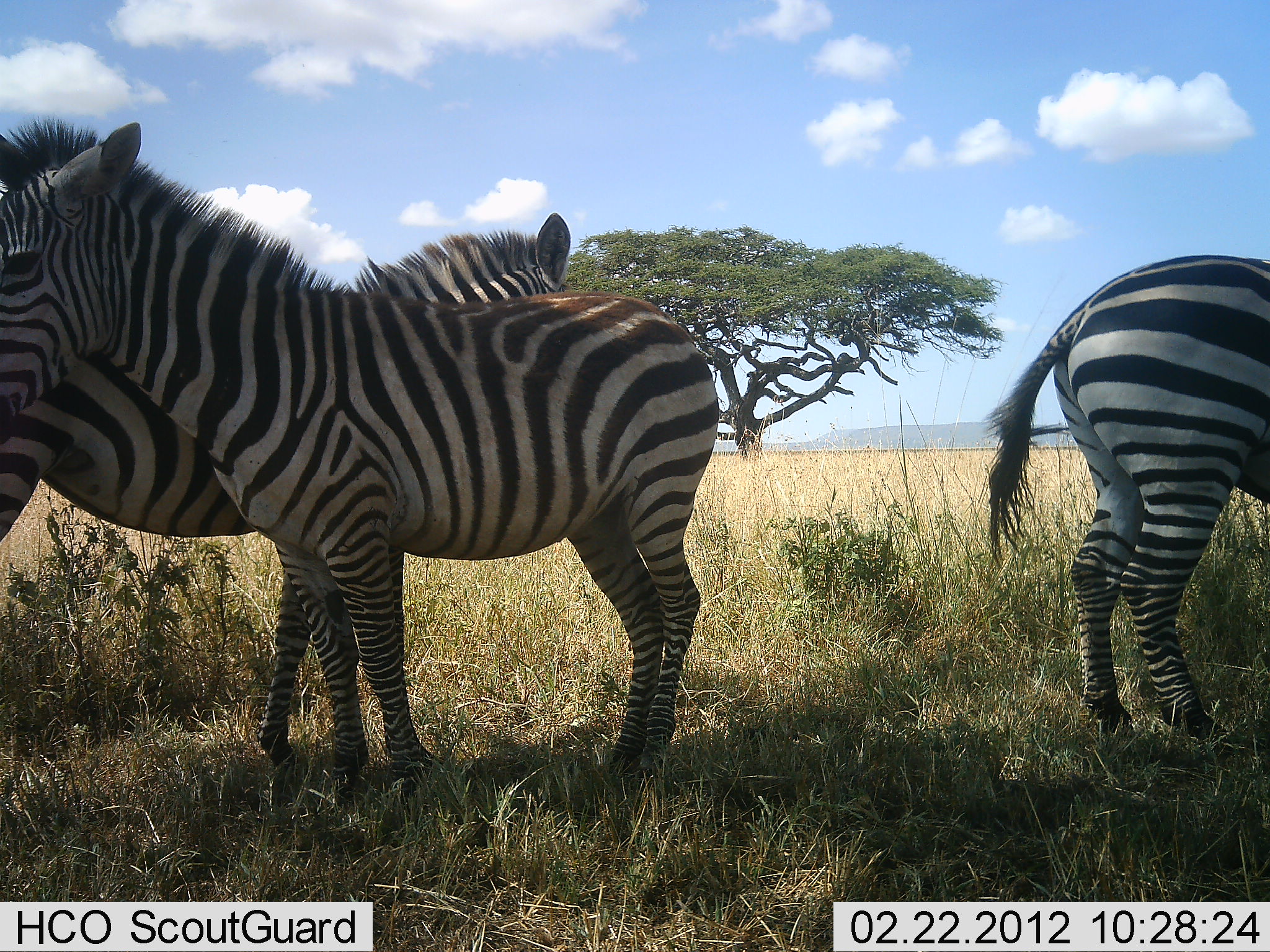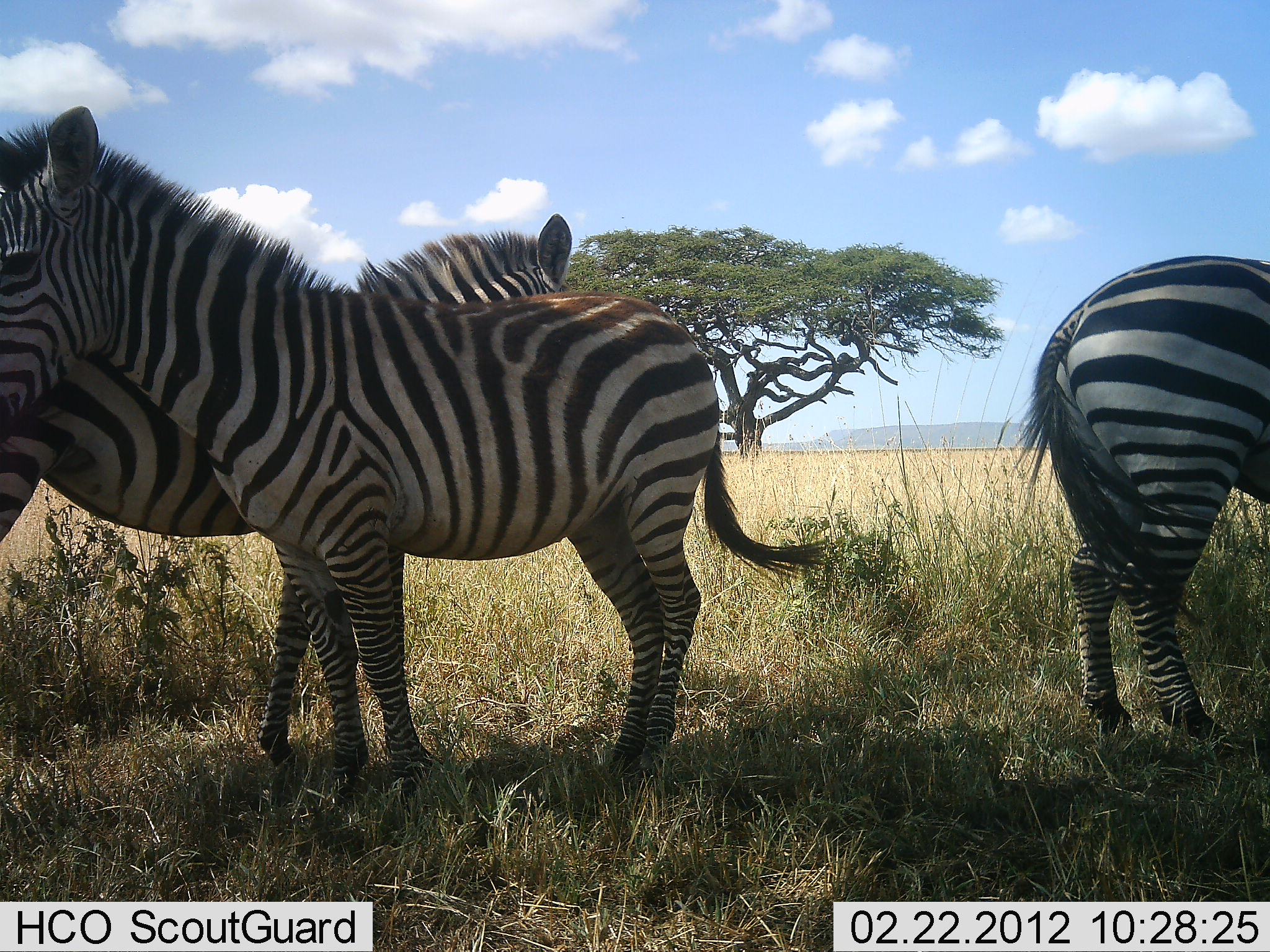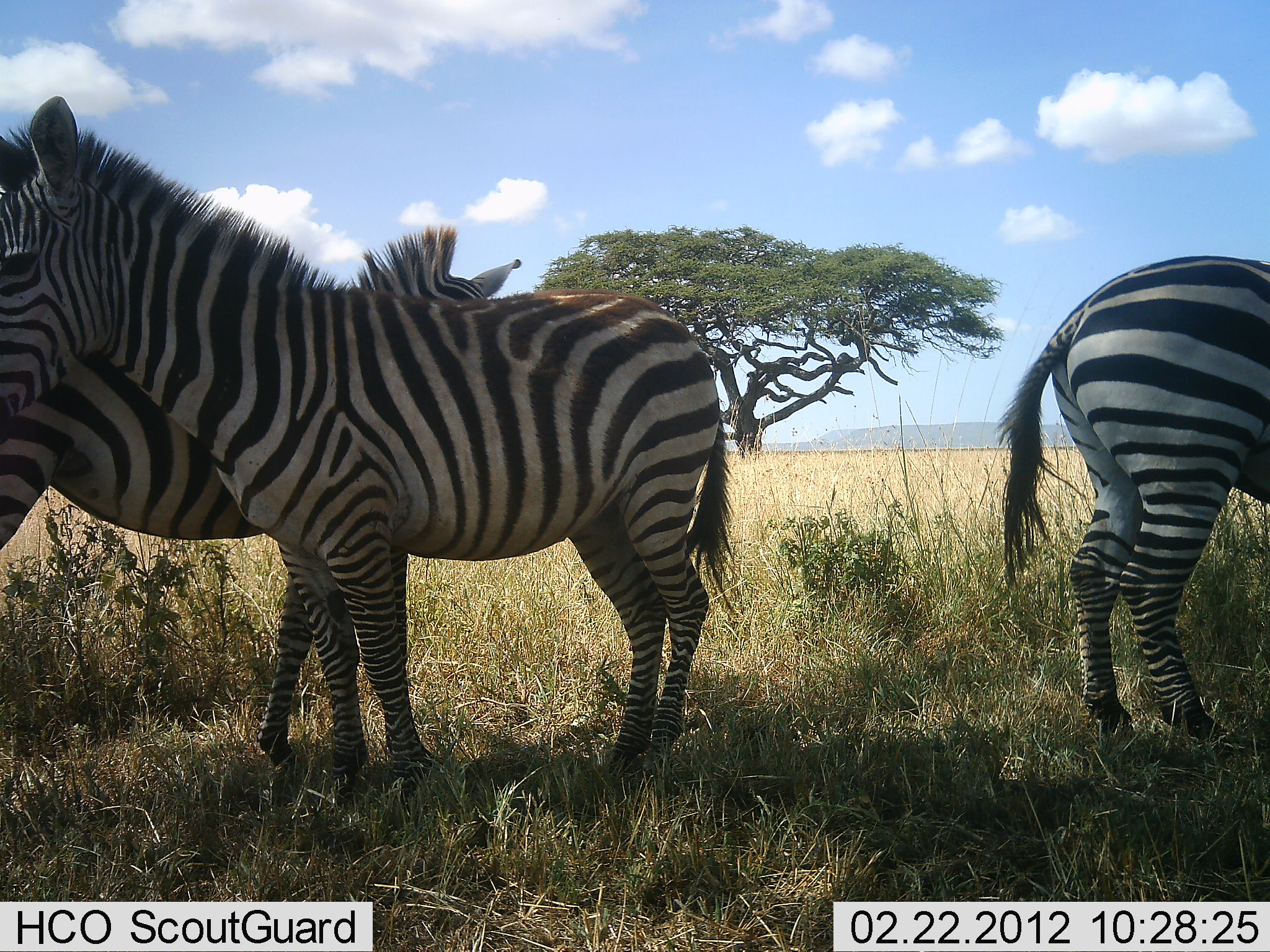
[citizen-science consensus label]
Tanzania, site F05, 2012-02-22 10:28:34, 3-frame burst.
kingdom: Animalia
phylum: Chordata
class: Mammalia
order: Perissodactyla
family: Equidae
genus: Equus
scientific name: Equus quagga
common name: plains zebra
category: zebra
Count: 3.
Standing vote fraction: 87%.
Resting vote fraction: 0%.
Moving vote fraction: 7%.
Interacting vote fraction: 13%.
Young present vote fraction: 0%.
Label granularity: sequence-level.